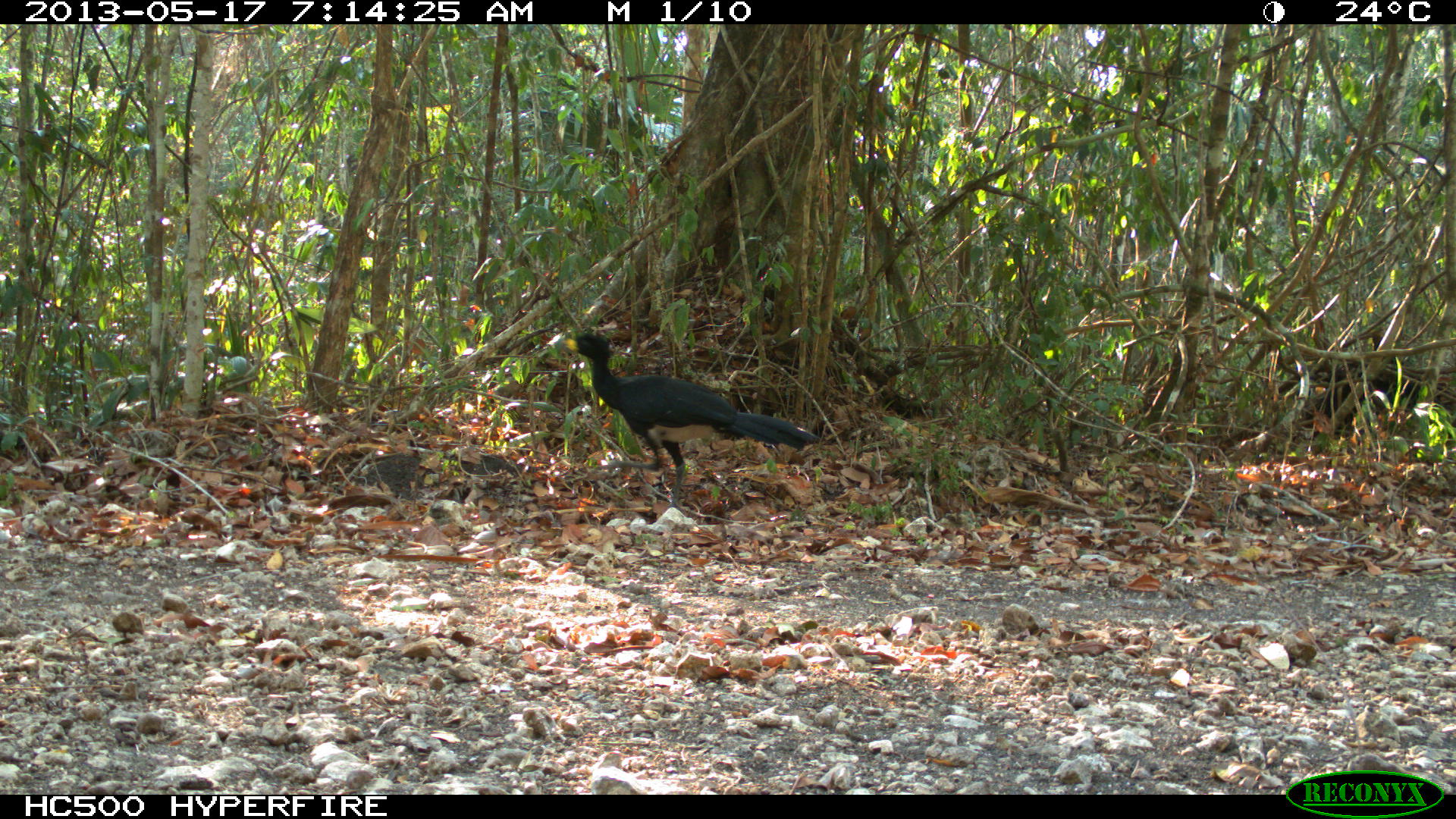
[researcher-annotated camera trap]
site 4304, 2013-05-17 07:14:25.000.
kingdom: Animalia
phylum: Chordata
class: Aves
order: Galliformes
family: Cracidae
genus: Crax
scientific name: Crax rubra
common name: great curassow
Crax rubra (great curassow), count 1, sex male.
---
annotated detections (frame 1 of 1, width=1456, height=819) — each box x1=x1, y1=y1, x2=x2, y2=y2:
crax rubra: x1=559, y1=327, x2=821, y2=508